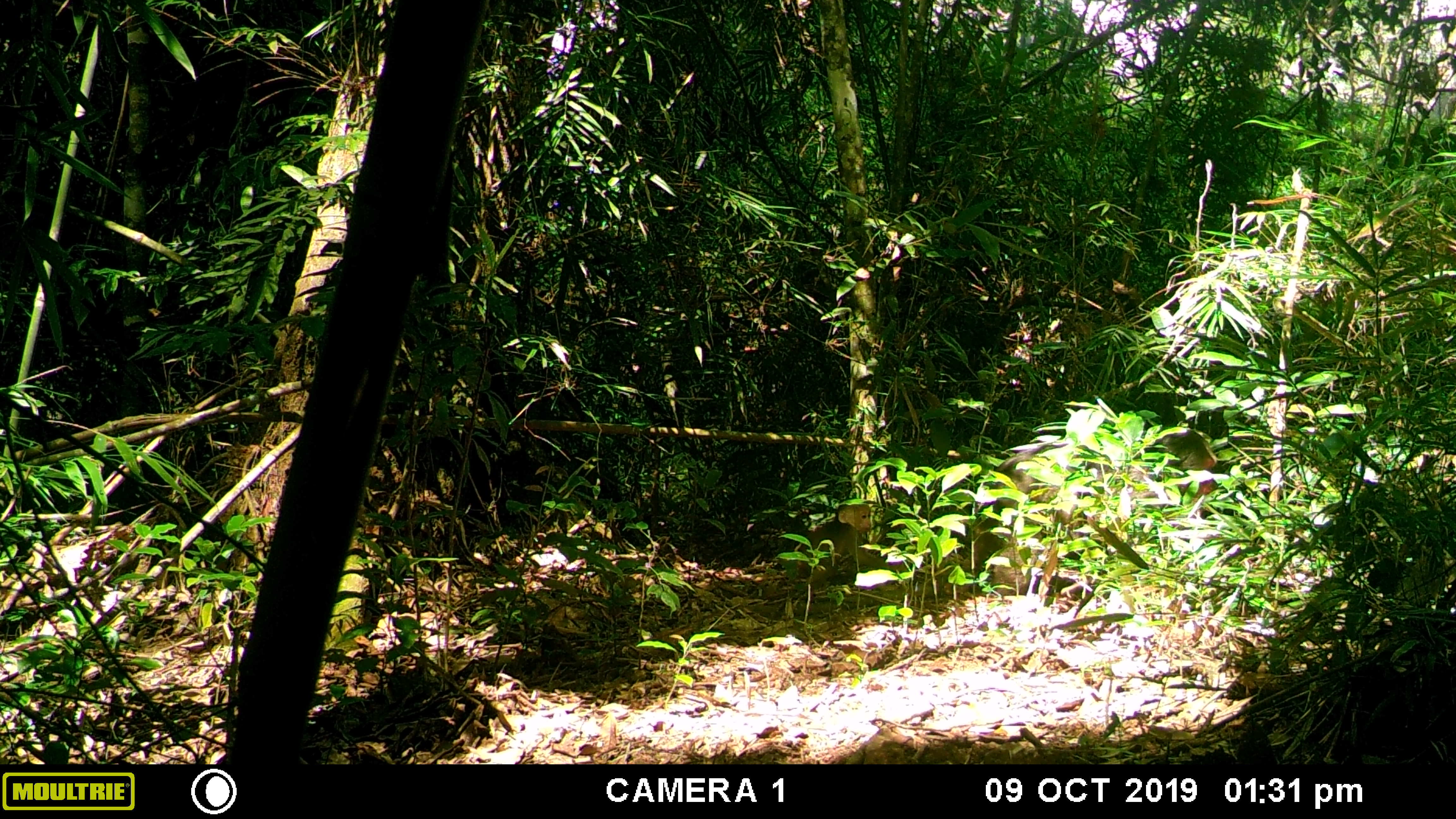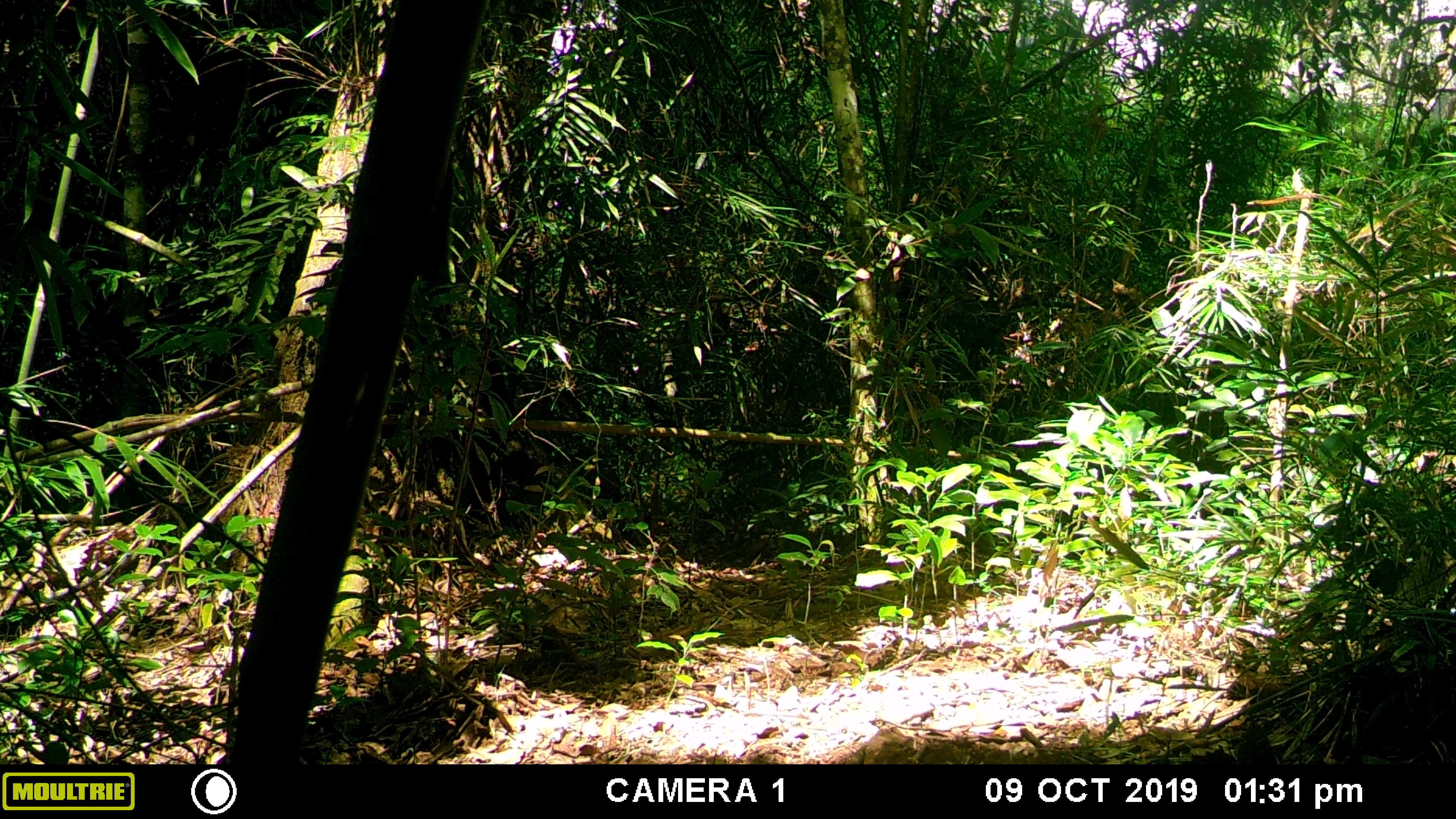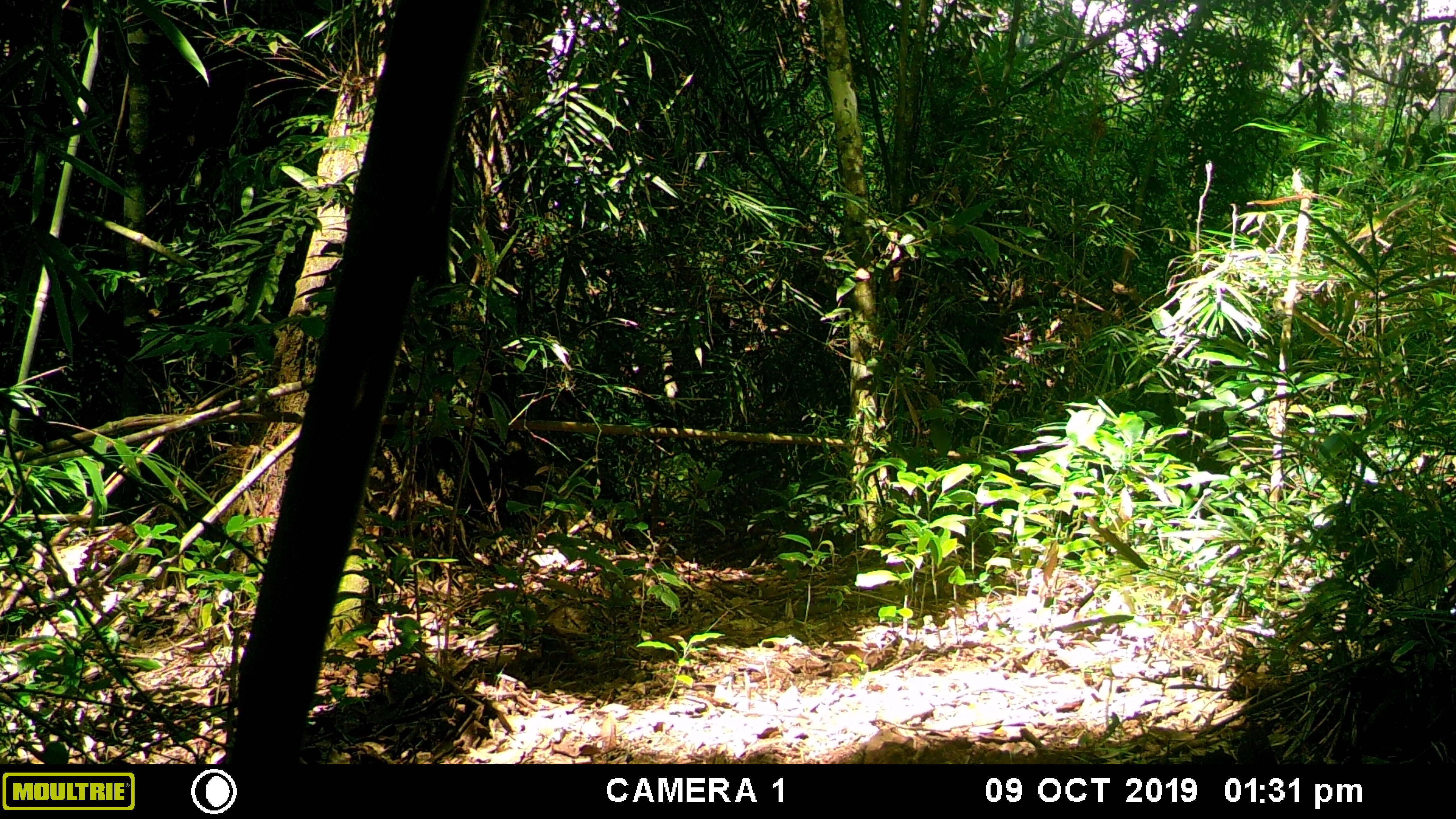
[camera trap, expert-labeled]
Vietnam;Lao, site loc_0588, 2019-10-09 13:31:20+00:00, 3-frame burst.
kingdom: Animalia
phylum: Chordata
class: Mammalia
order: Primates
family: Cercopithecidae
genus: Macaca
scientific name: Macaca arctoides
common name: stump-tailed macaque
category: stump tailed macaque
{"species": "stump tailed macaque (stump-tailed macaque) (Macaca arctoides)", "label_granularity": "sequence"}